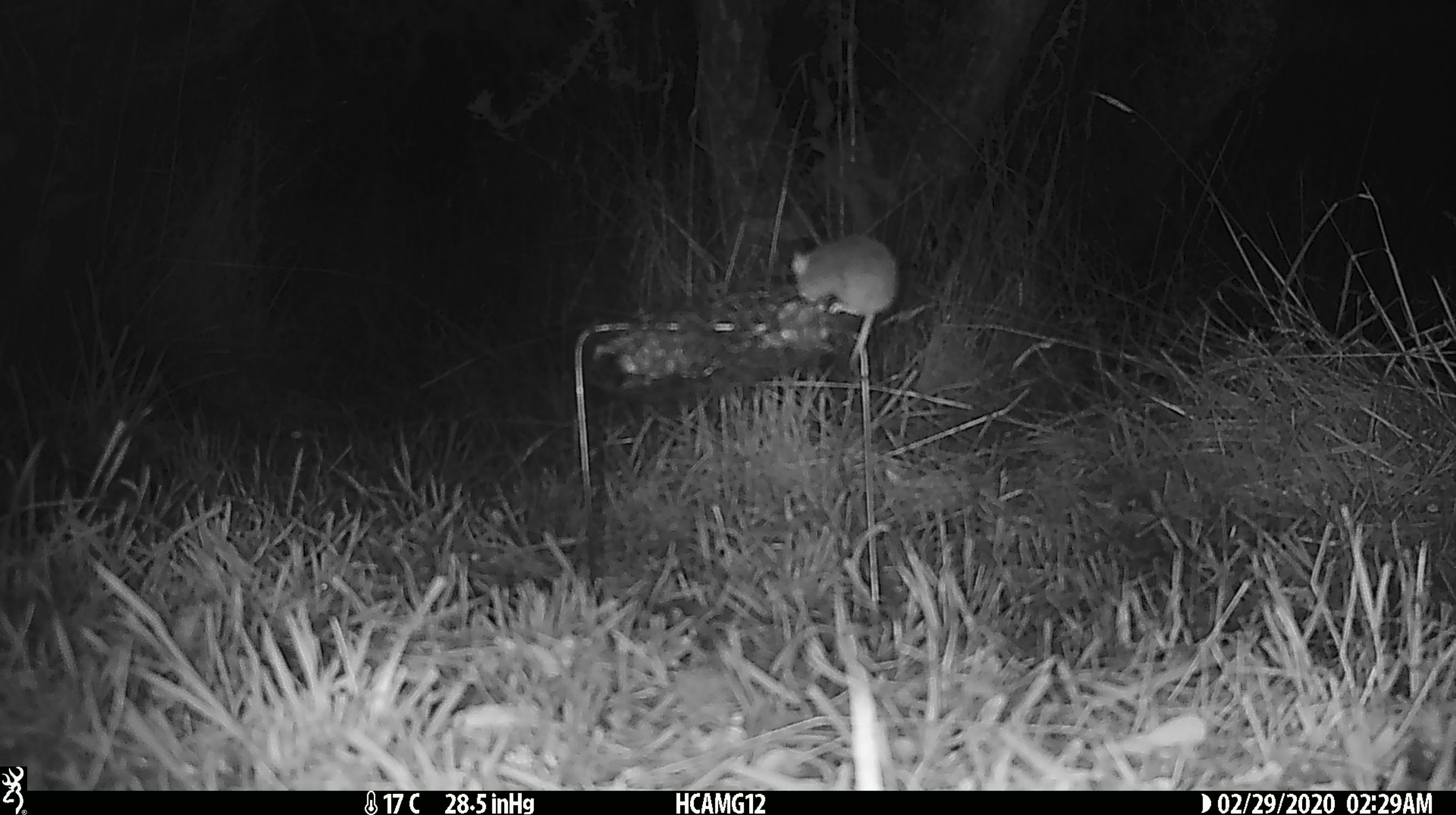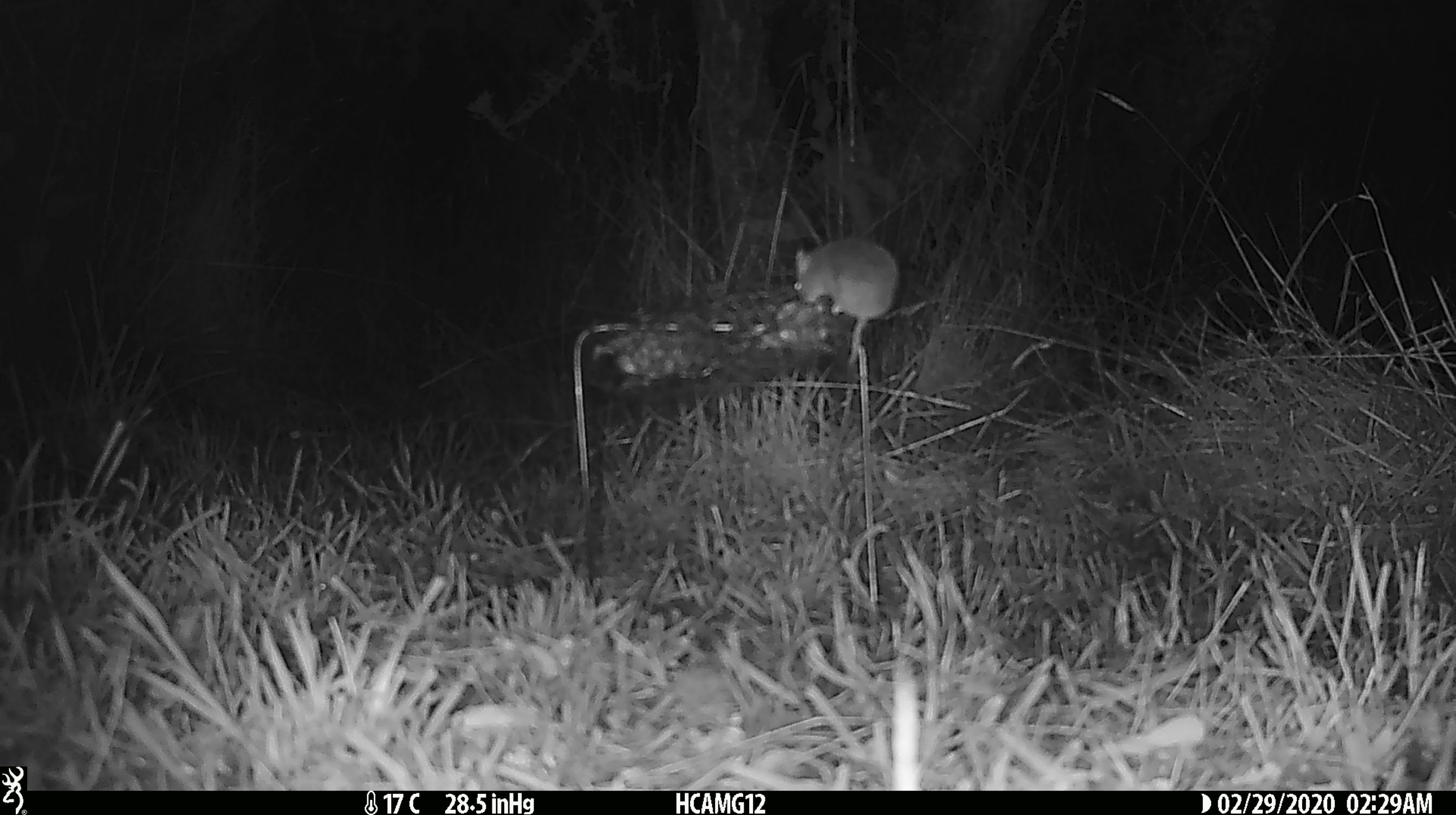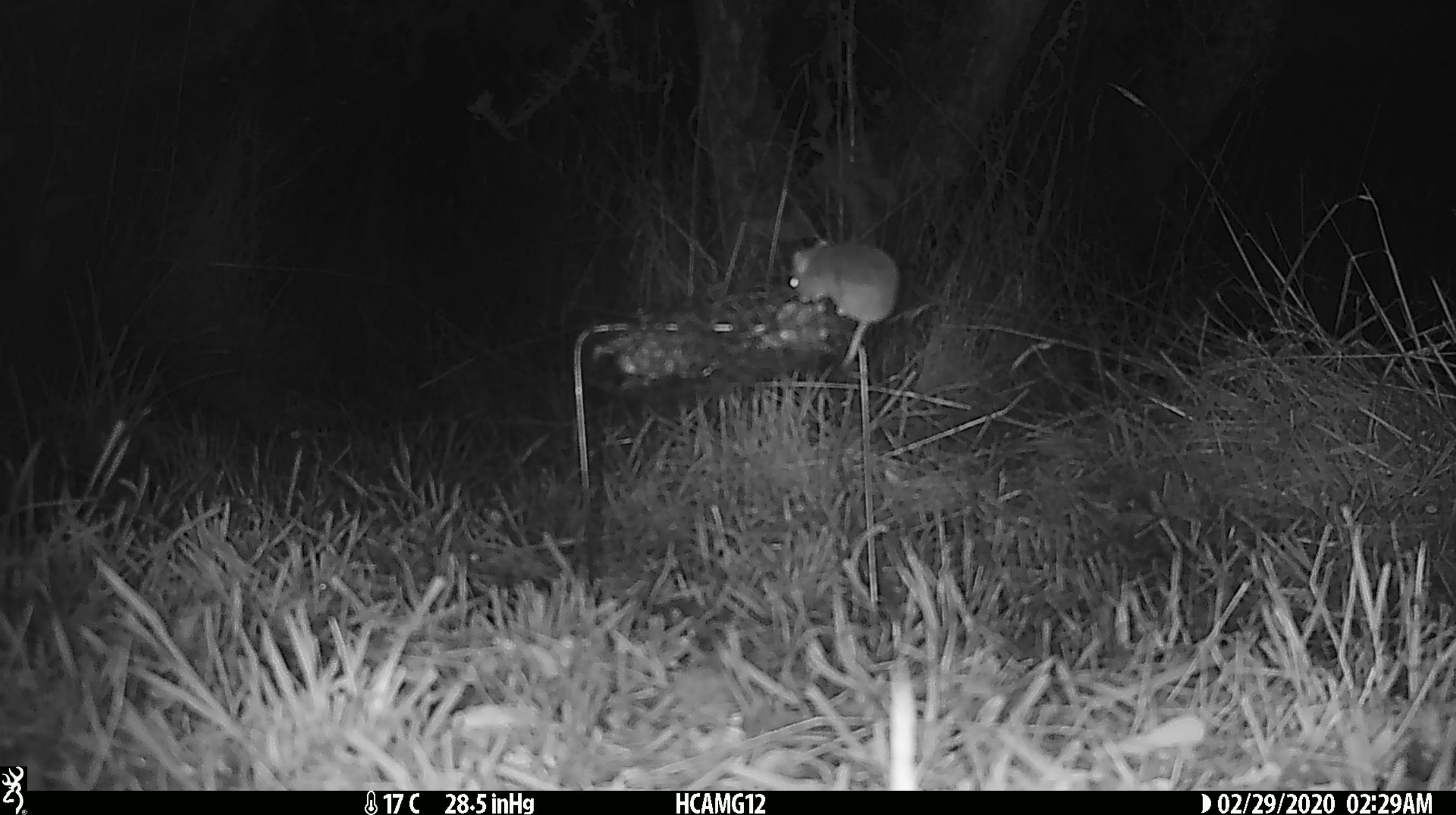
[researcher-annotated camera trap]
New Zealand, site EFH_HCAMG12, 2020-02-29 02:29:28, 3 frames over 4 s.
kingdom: Animalia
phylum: Chordata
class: Mammalia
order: Rodentia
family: Muridae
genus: Mus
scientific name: Mus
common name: mouse